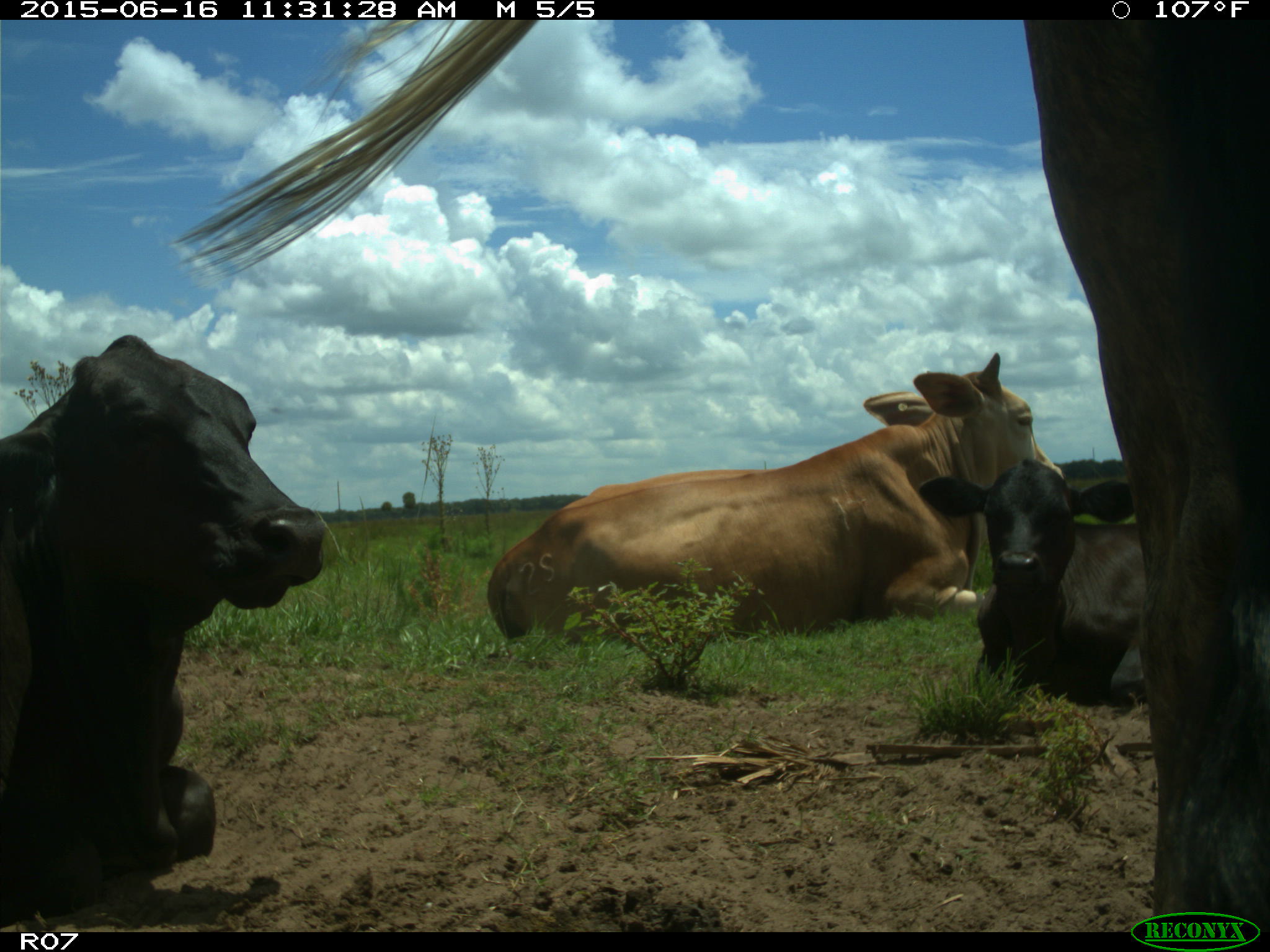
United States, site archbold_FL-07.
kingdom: Animalia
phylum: Chordata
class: Mammalia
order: Artiodactyla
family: Bovidae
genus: Bos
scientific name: Bos taurus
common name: domestic cow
Bos taurus (domestic cow).